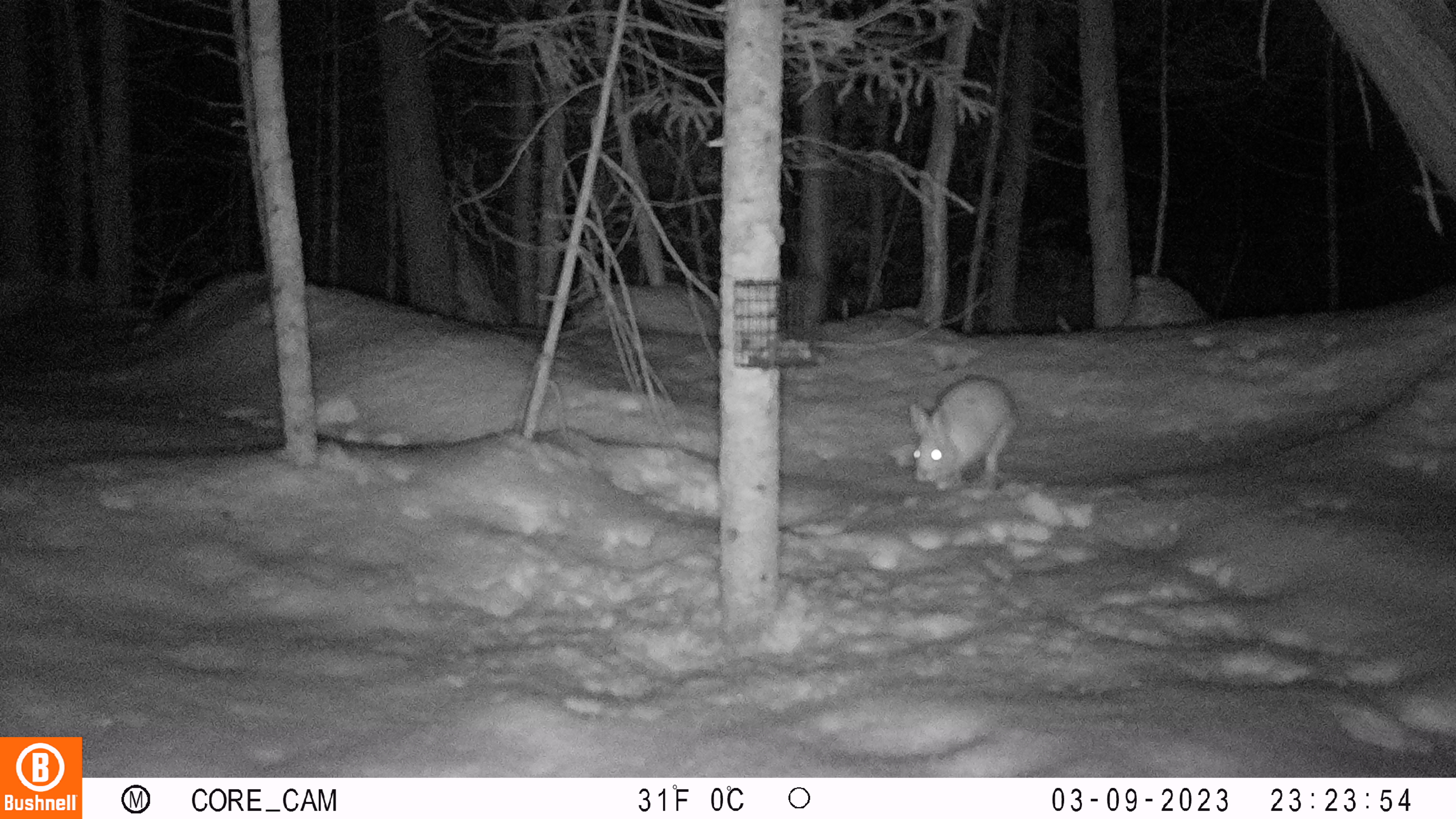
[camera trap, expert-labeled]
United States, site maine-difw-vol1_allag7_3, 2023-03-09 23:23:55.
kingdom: Animalia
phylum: Chordata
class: Mammalia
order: Lagomorpha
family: Leporidae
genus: Lepus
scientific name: Lepus americanus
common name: snowshoe hare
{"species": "snowshoe hare (Lepus americanus)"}